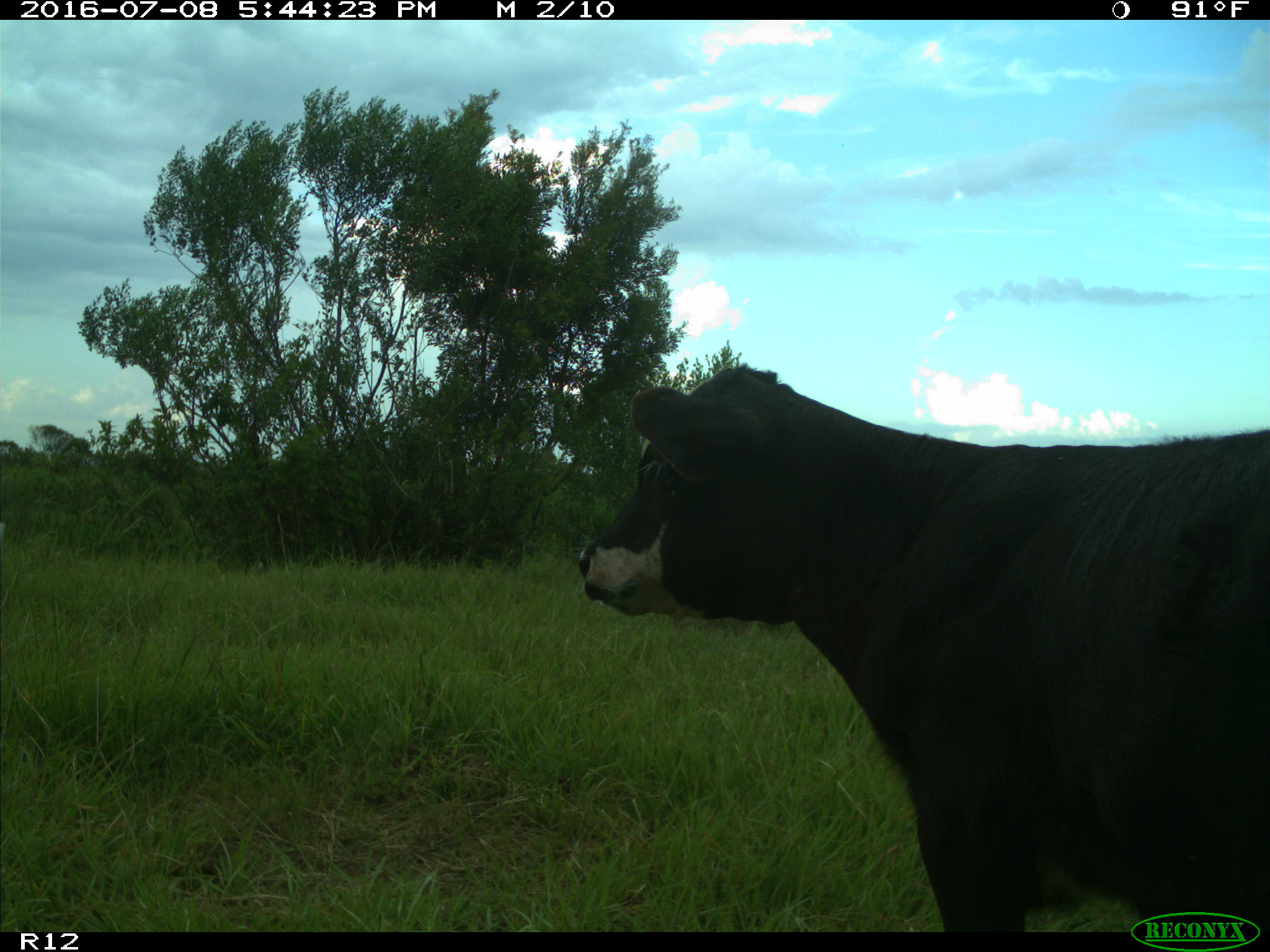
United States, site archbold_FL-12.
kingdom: Animalia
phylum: Chordata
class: Mammalia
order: Artiodactyla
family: Bovidae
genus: Bos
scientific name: Bos taurus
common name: domestic cow